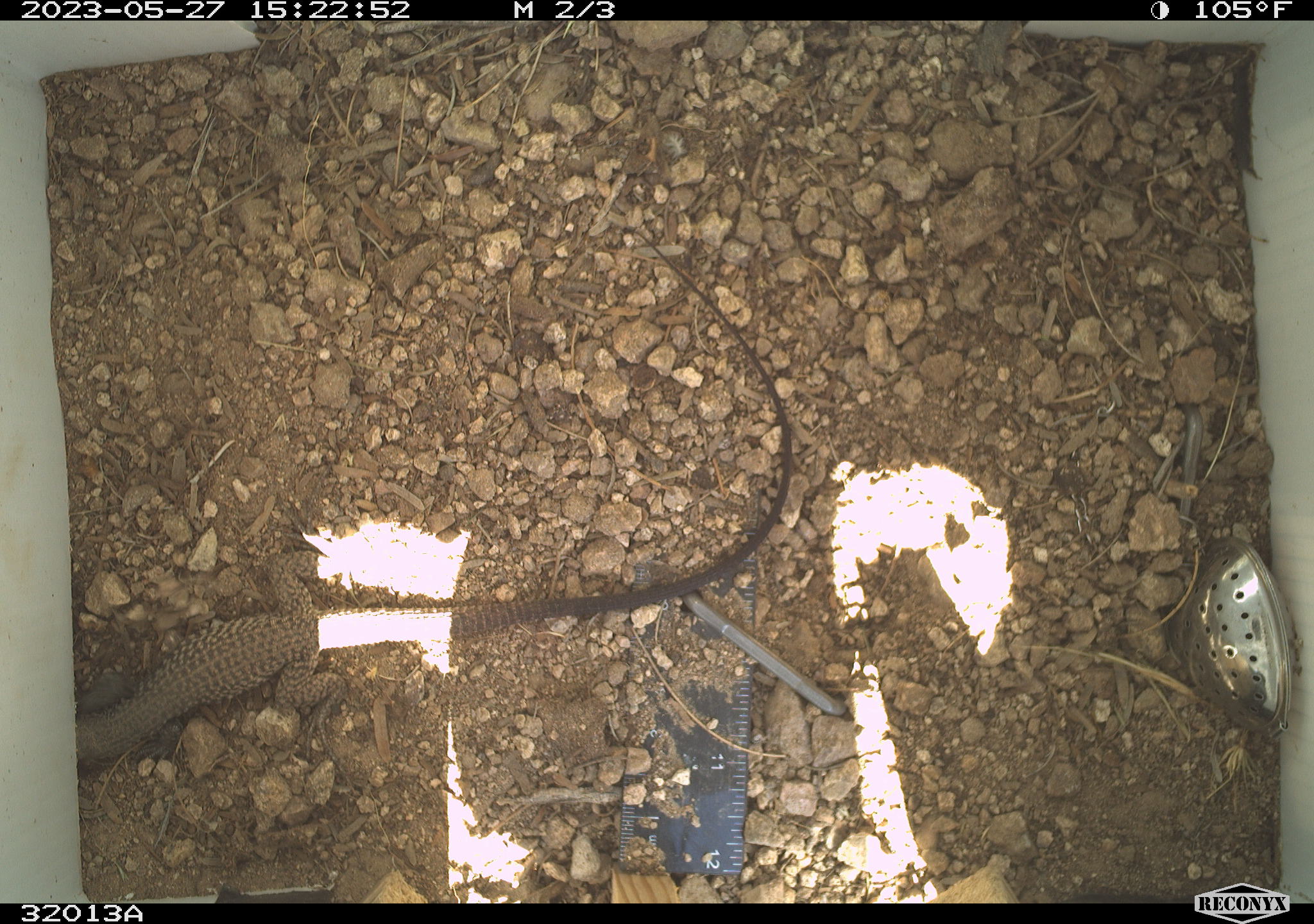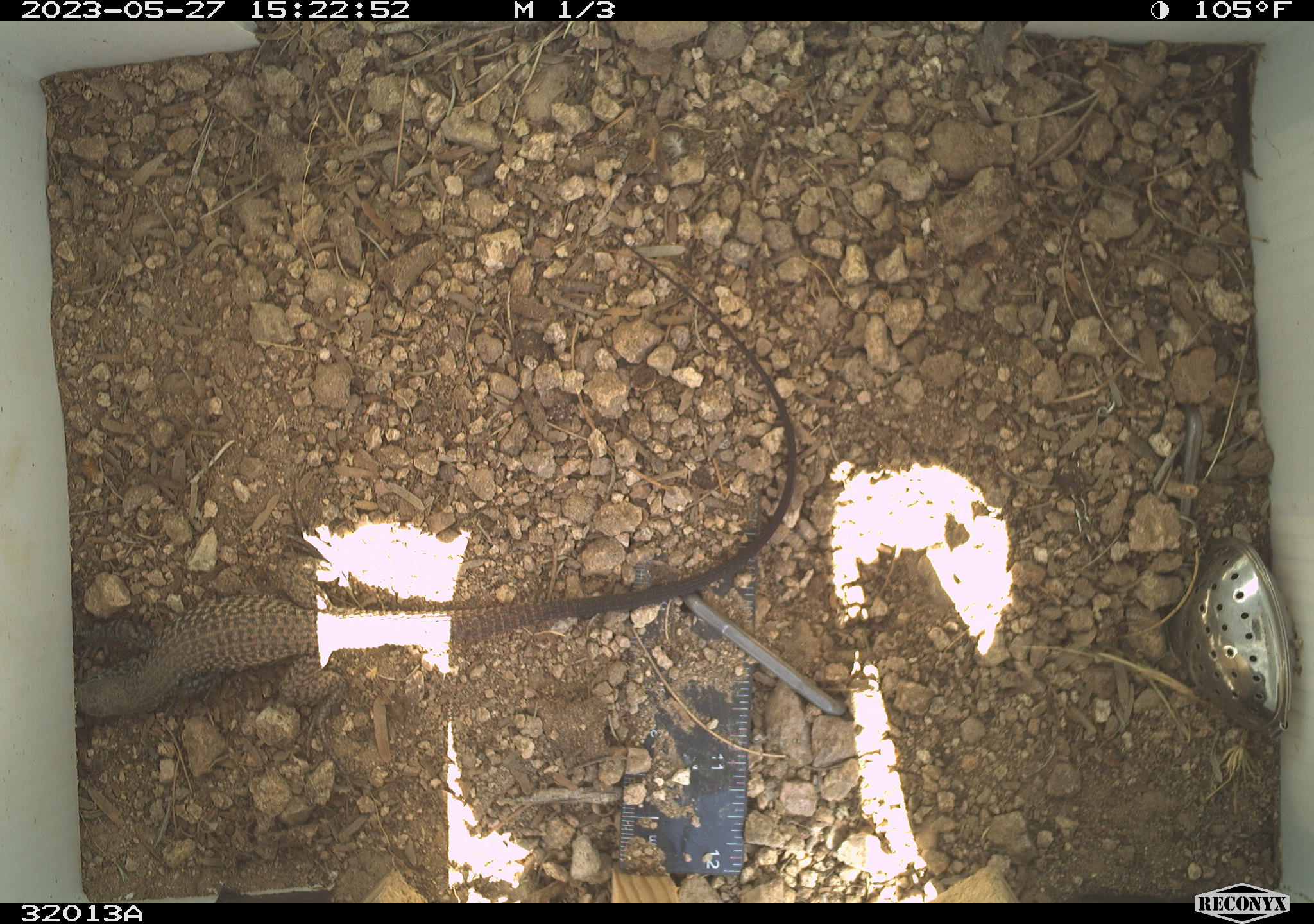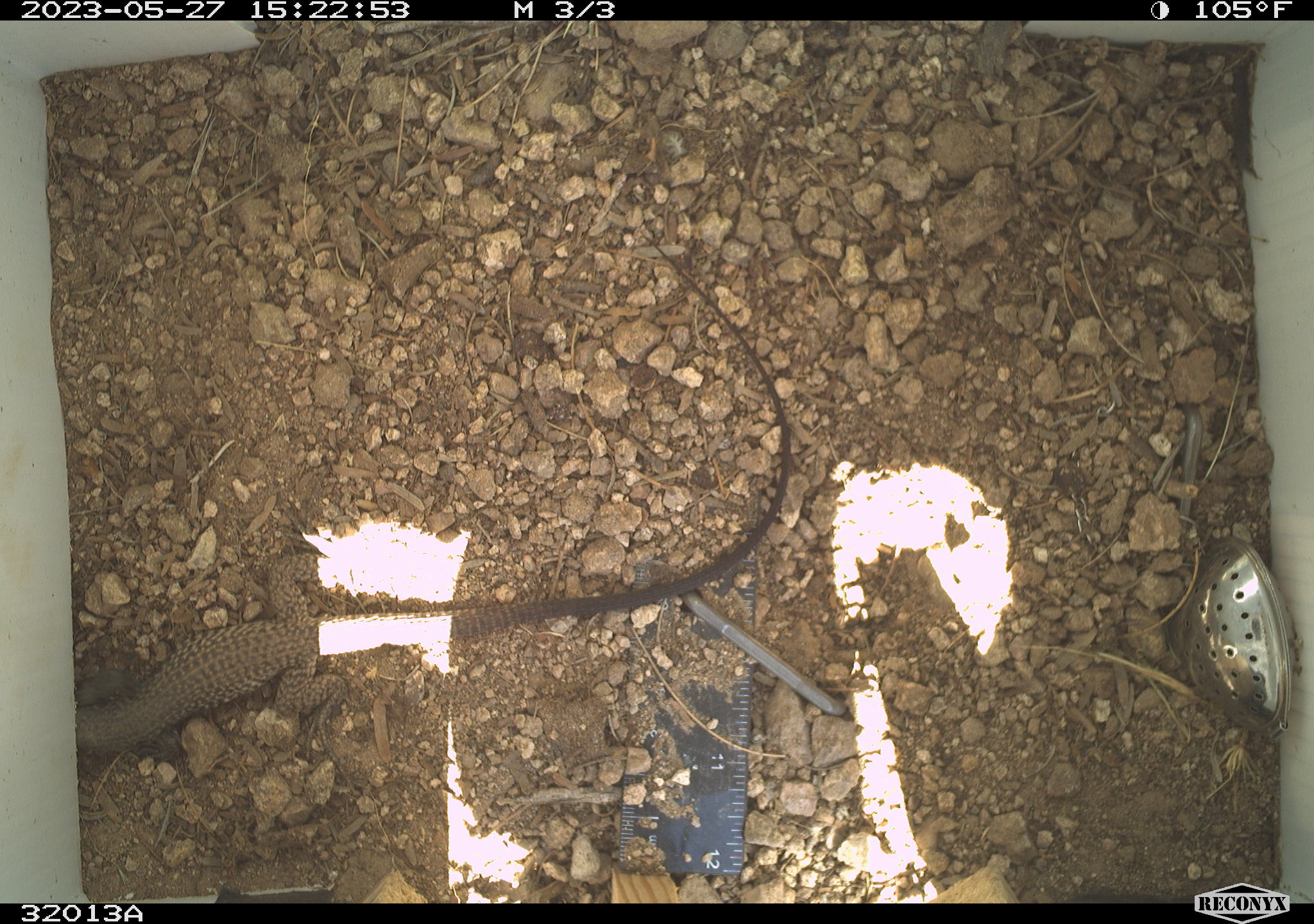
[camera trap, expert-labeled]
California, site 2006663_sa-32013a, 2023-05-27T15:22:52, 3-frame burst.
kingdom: Animalia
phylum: Chordata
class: Reptilia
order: Squamata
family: Teiidae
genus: Aspidoscelis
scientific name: Aspidoscelis tigris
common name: western whiptail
Western whiptail (Aspidoscelis tigris).